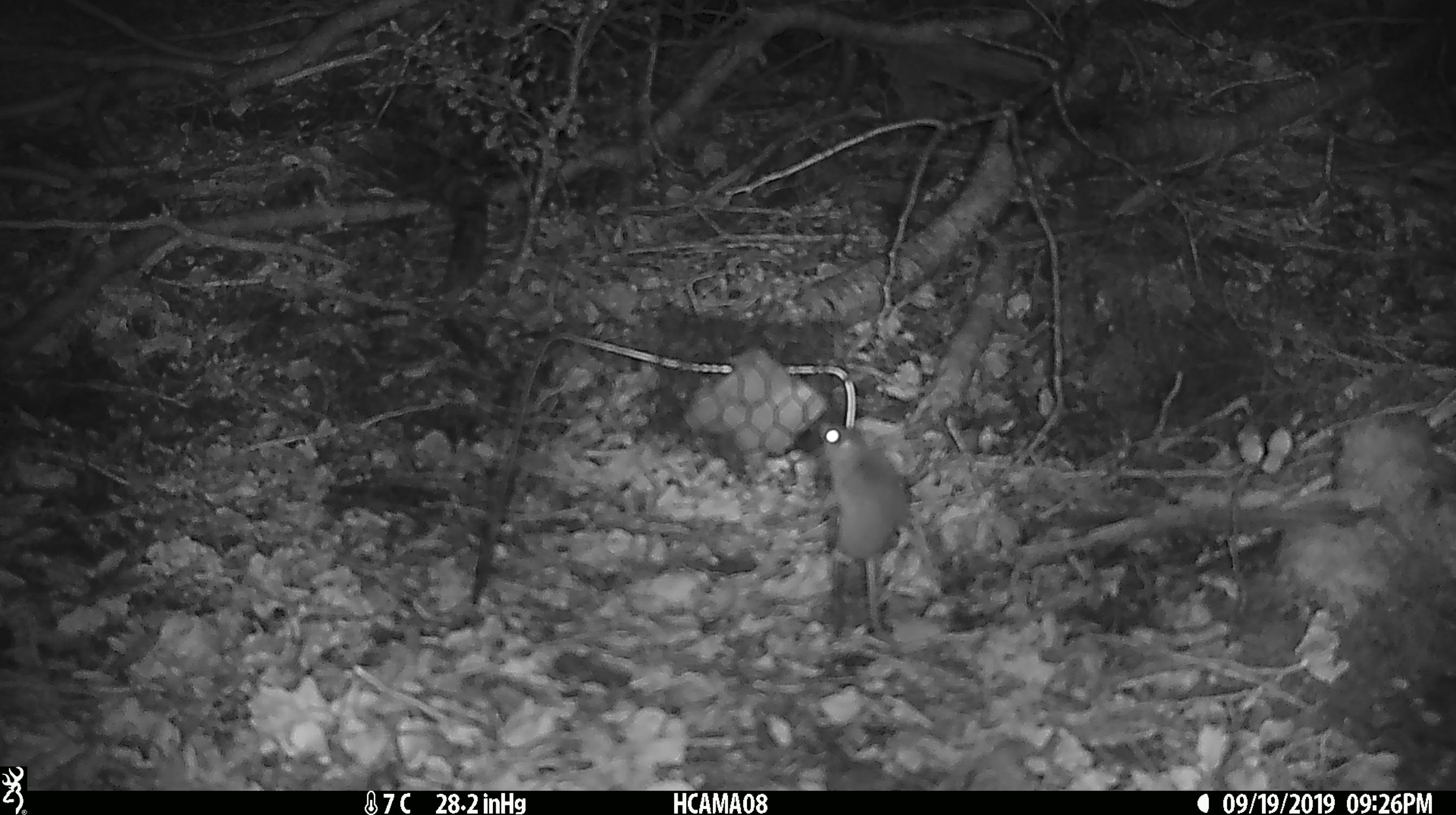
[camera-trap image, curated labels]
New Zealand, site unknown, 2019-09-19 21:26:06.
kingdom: Animalia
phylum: Chordata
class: Mammalia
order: Rodentia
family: Muridae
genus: Mus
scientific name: Mus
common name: mouse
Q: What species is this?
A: Mouse (Mus).